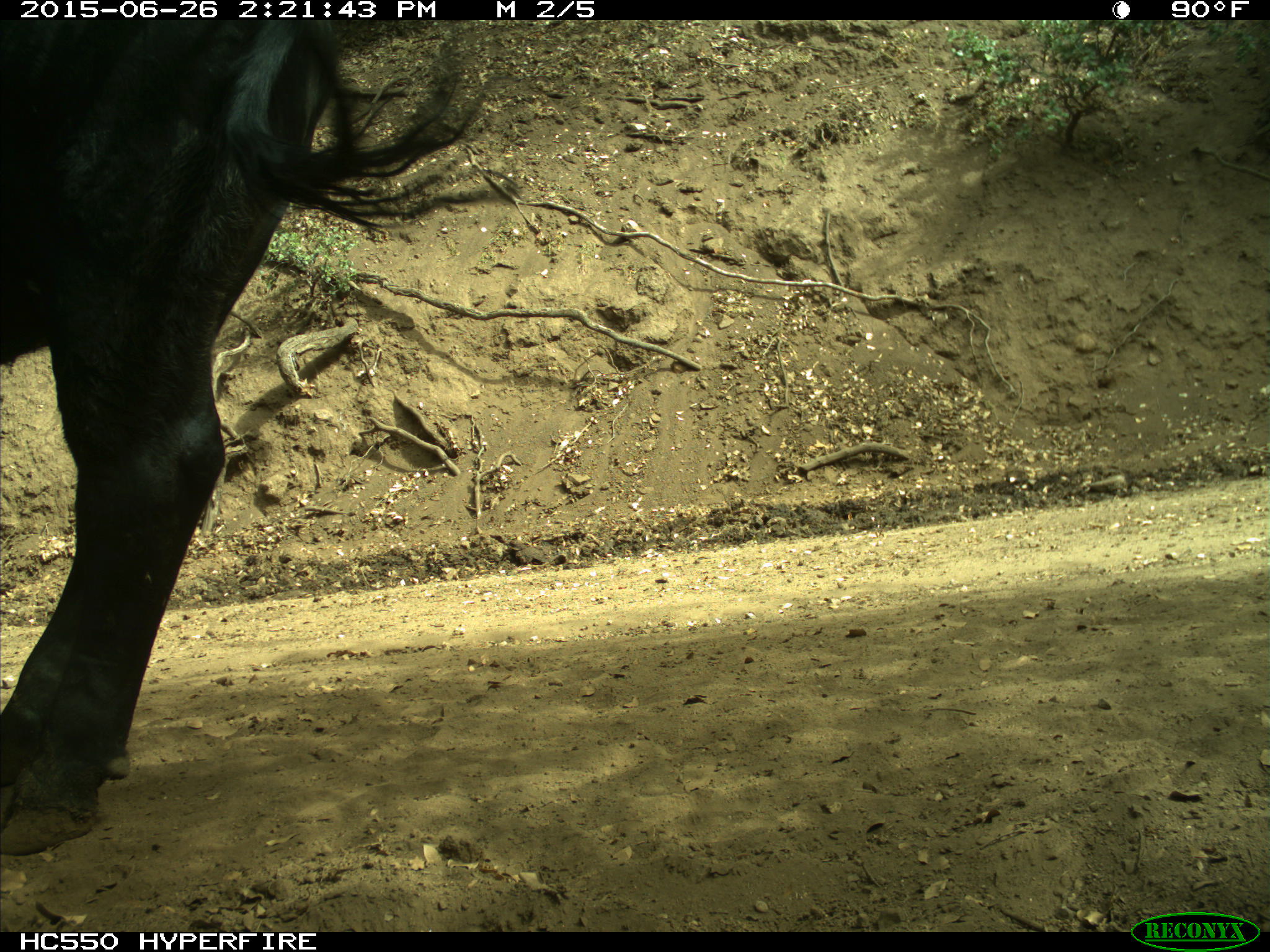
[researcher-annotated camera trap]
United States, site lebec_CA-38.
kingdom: Animalia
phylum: Chordata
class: Mammalia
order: Artiodactyla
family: Bovidae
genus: Bos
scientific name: Bos taurus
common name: domestic cow